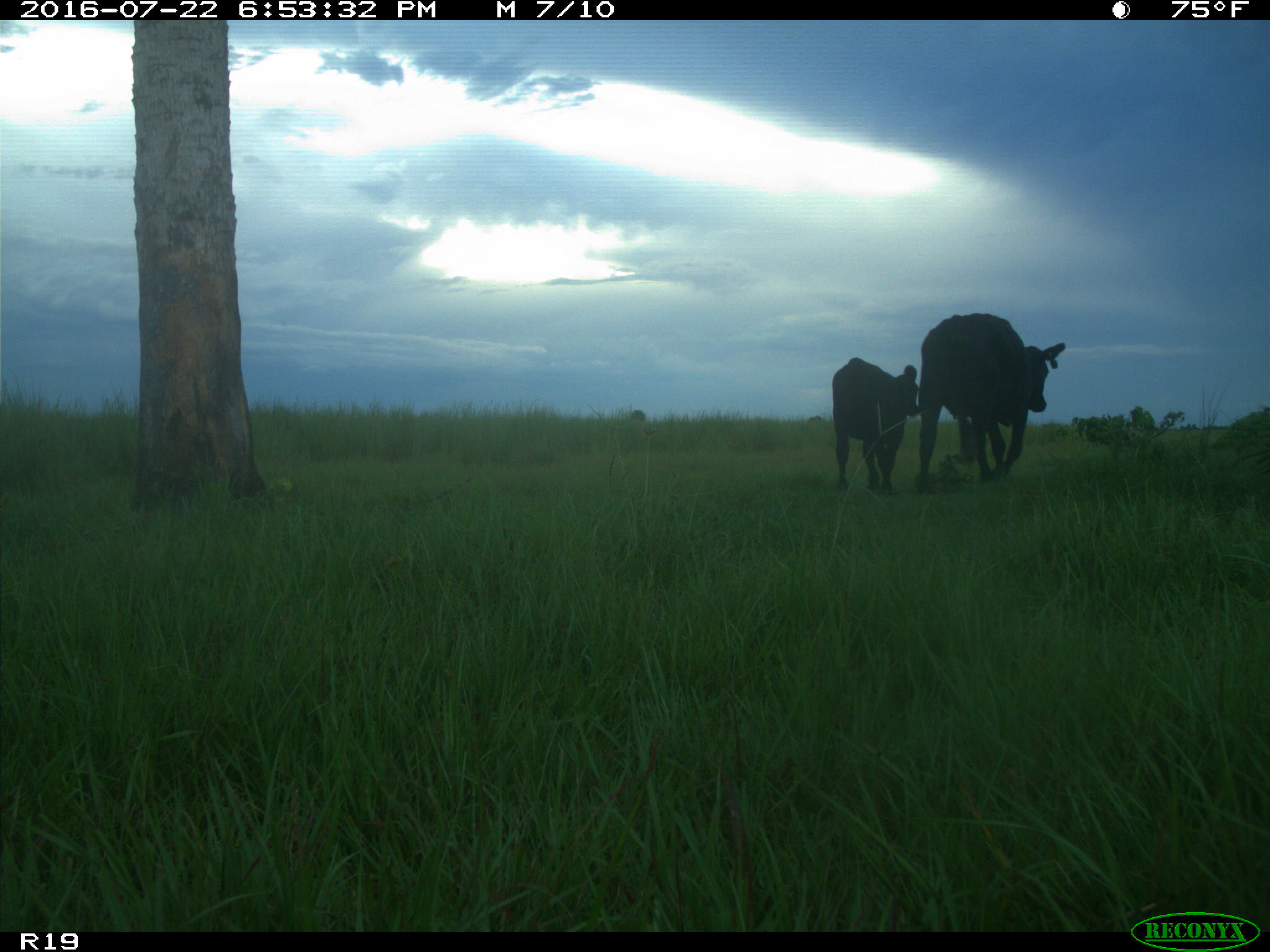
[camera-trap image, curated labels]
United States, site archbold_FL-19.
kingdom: Animalia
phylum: Chordata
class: Mammalia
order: Artiodactyla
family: Bovidae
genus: Bos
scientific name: Bos taurus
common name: domestic cow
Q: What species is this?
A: Bos taurus (domestic cow).